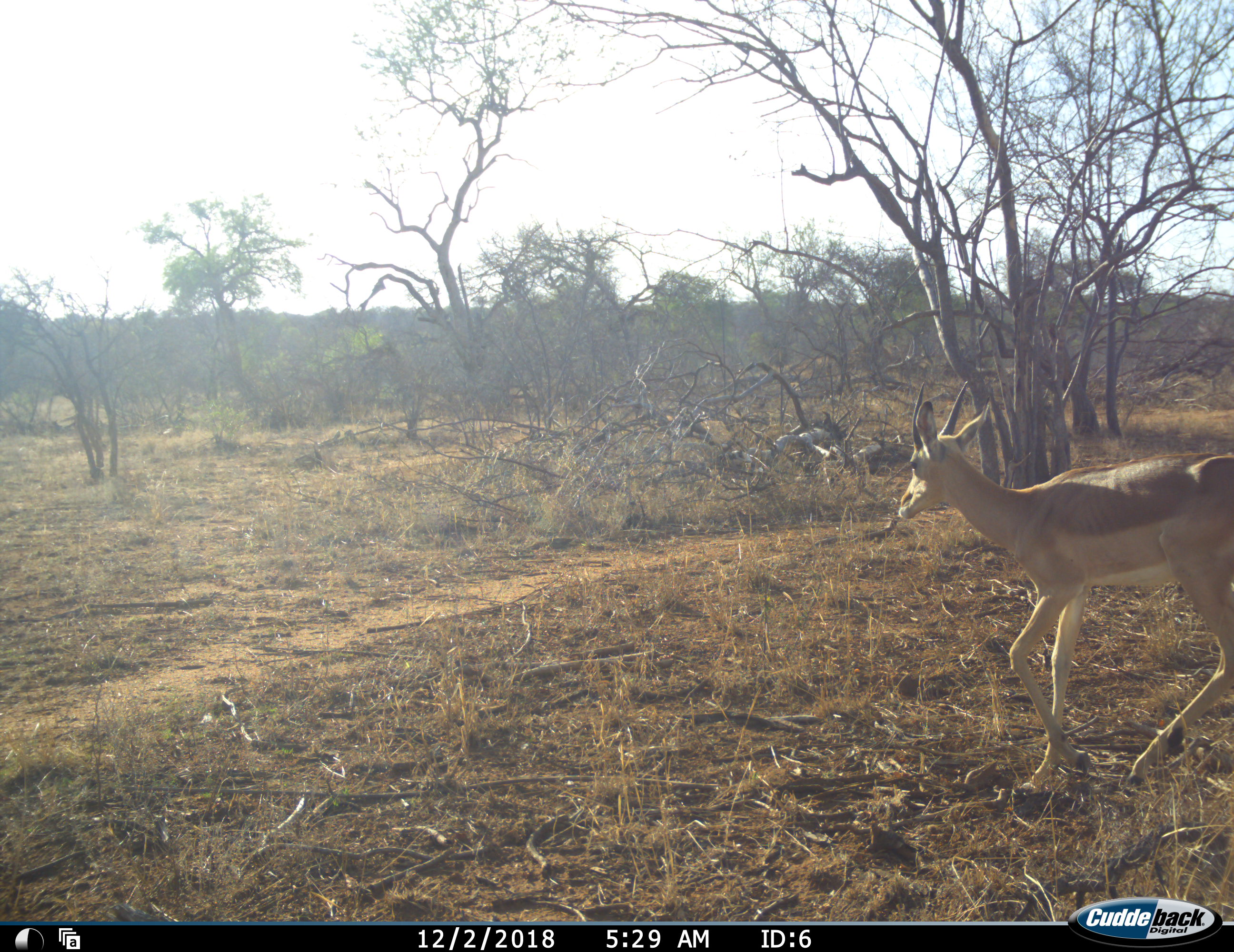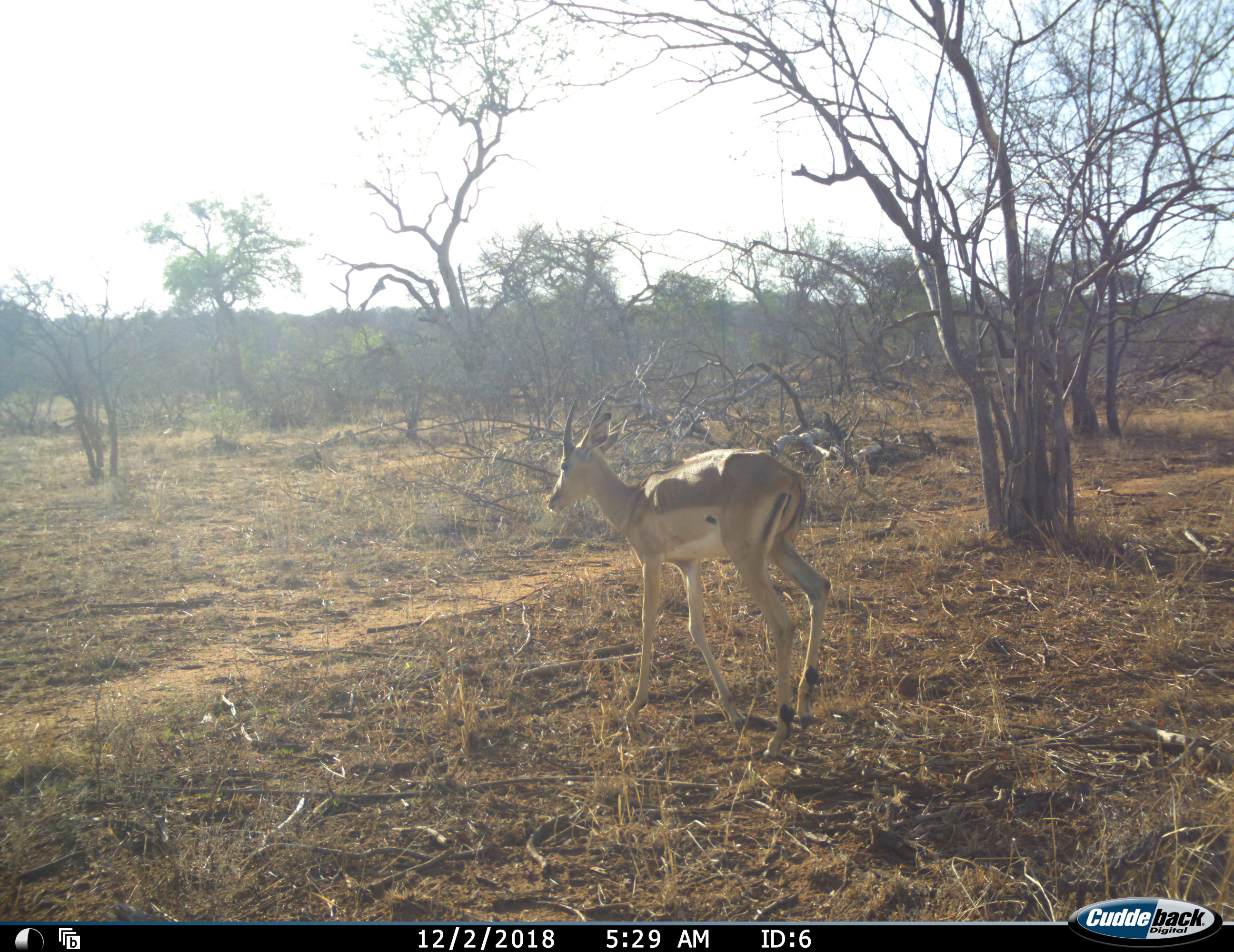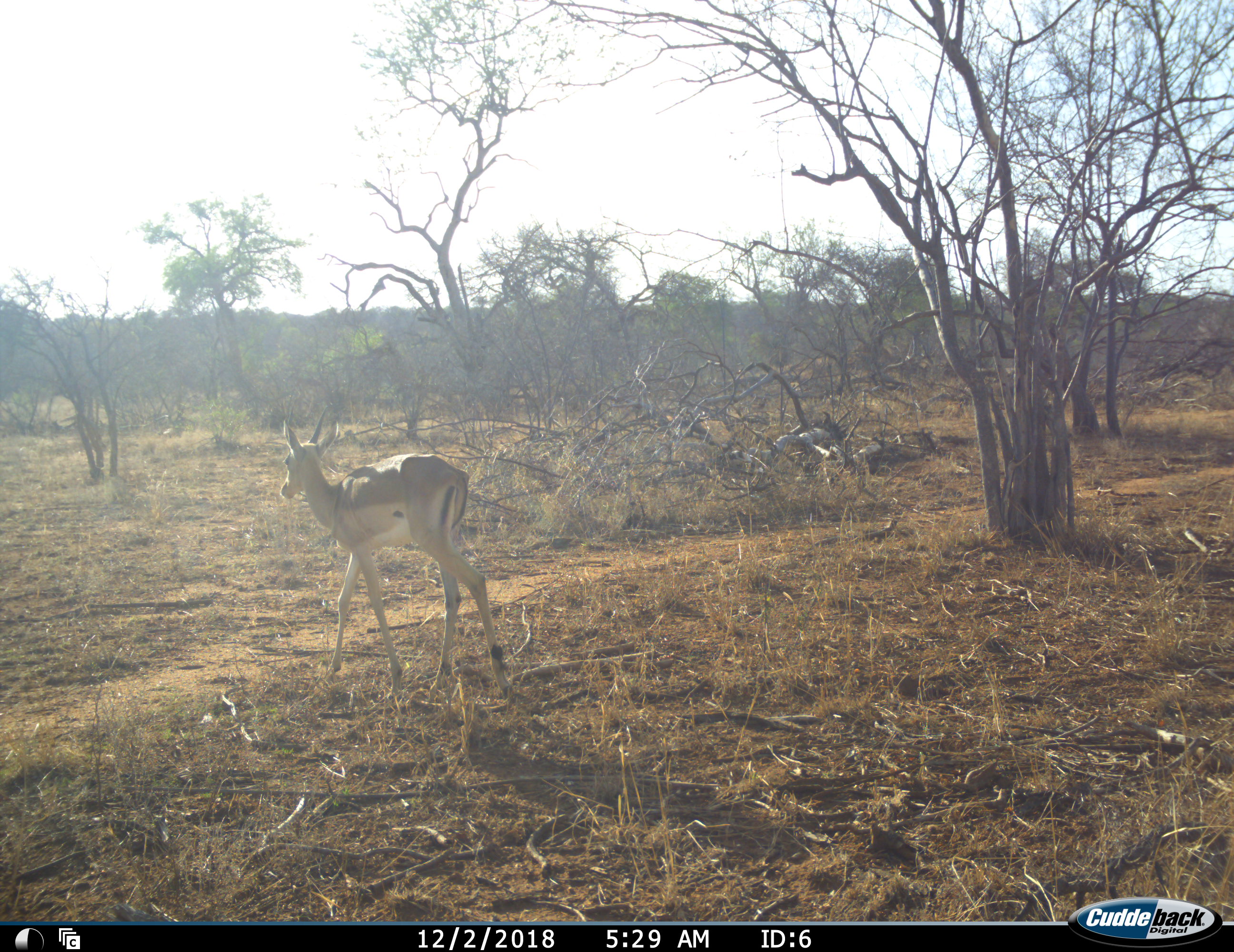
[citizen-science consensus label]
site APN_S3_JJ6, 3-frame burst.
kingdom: Animalia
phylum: Chordata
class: Mammalia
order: Artiodactyla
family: Bovidae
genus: Aepyceros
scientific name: Aepyceros melampus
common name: impala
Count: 1.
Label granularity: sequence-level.